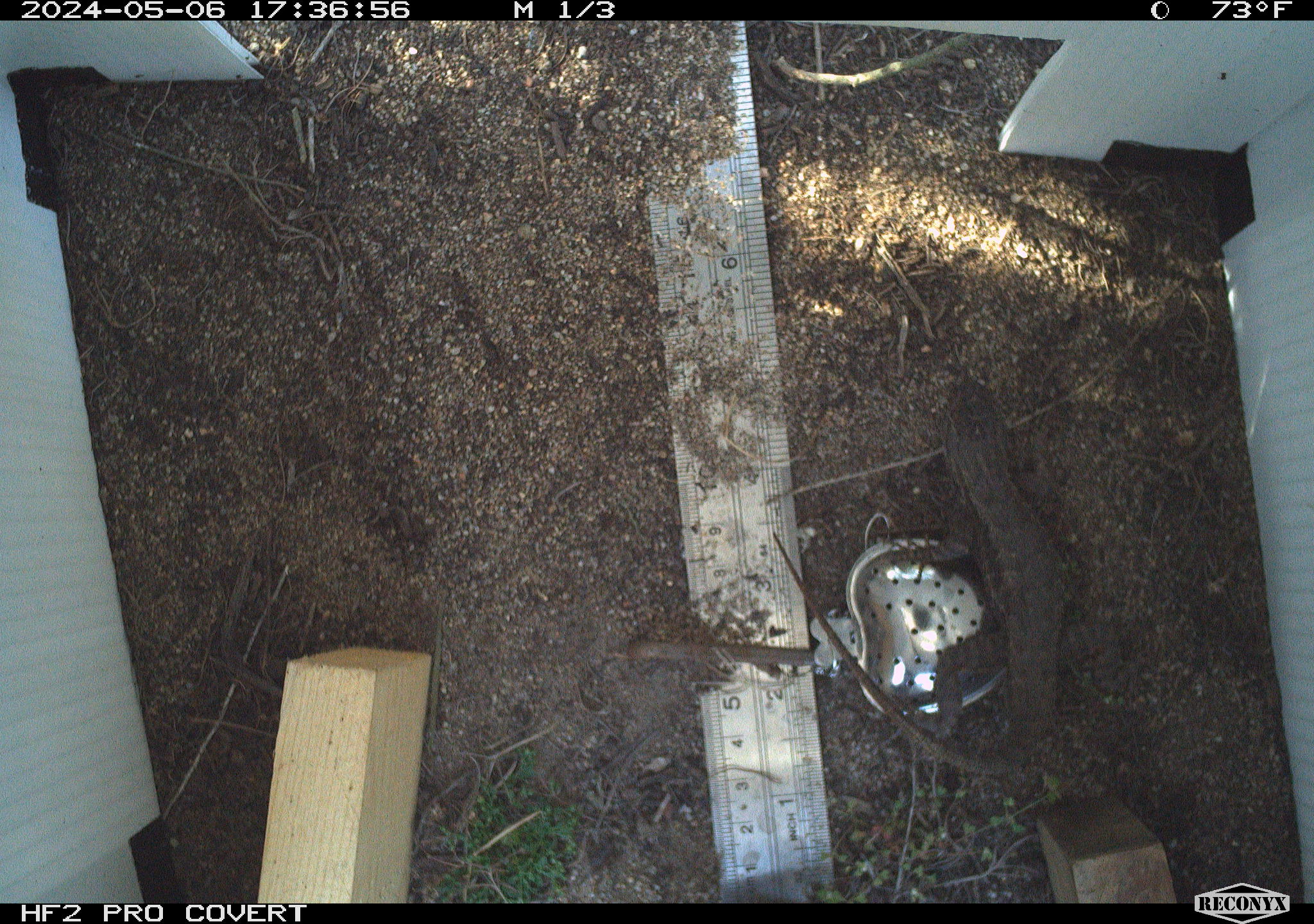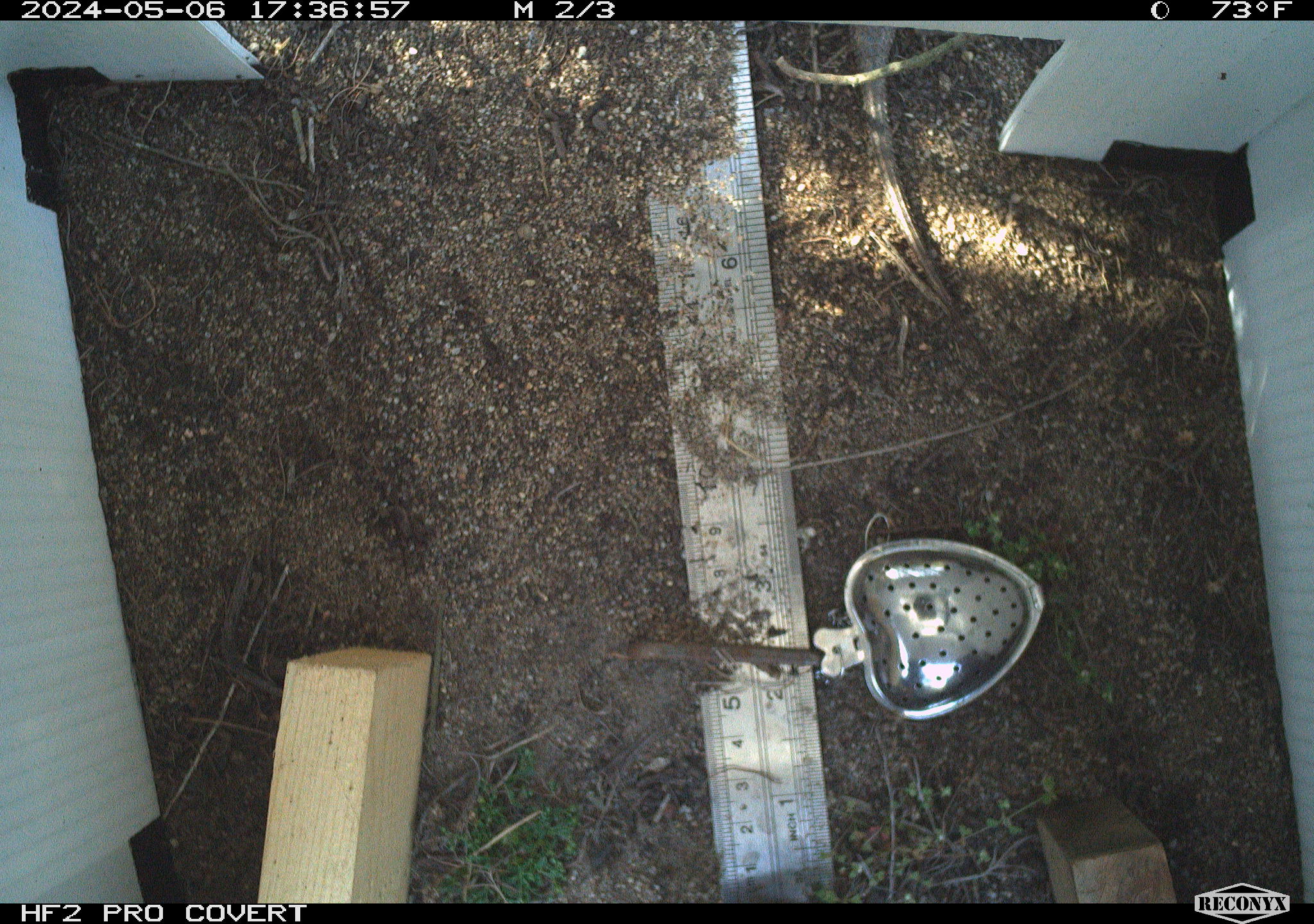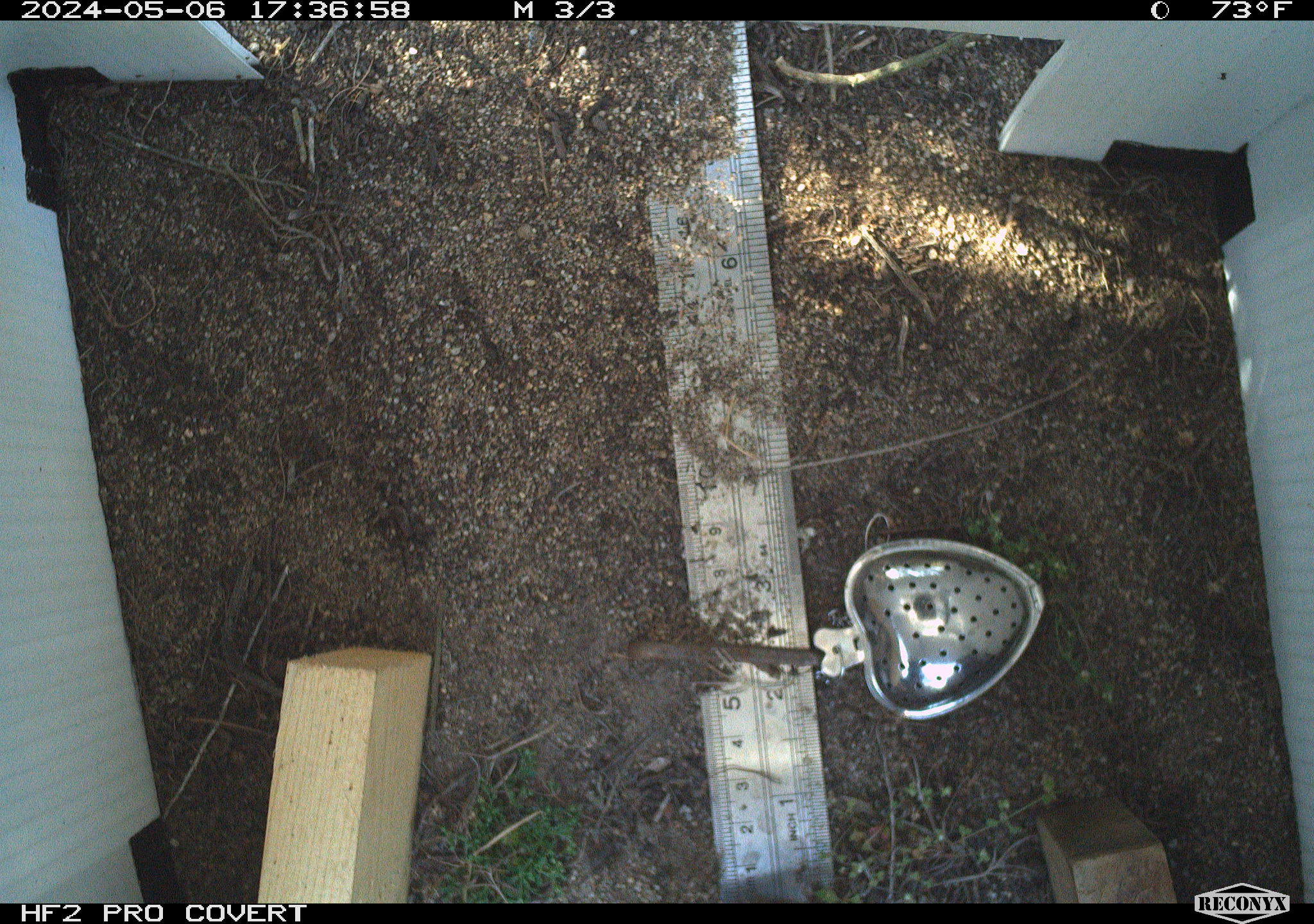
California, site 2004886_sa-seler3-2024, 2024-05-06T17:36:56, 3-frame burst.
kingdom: Animalia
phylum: Chordata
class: Reptilia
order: Squamata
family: Phrynosomatidae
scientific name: Phrynosomatidae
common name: phrynosomatid lizards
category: phrynosomatidae family